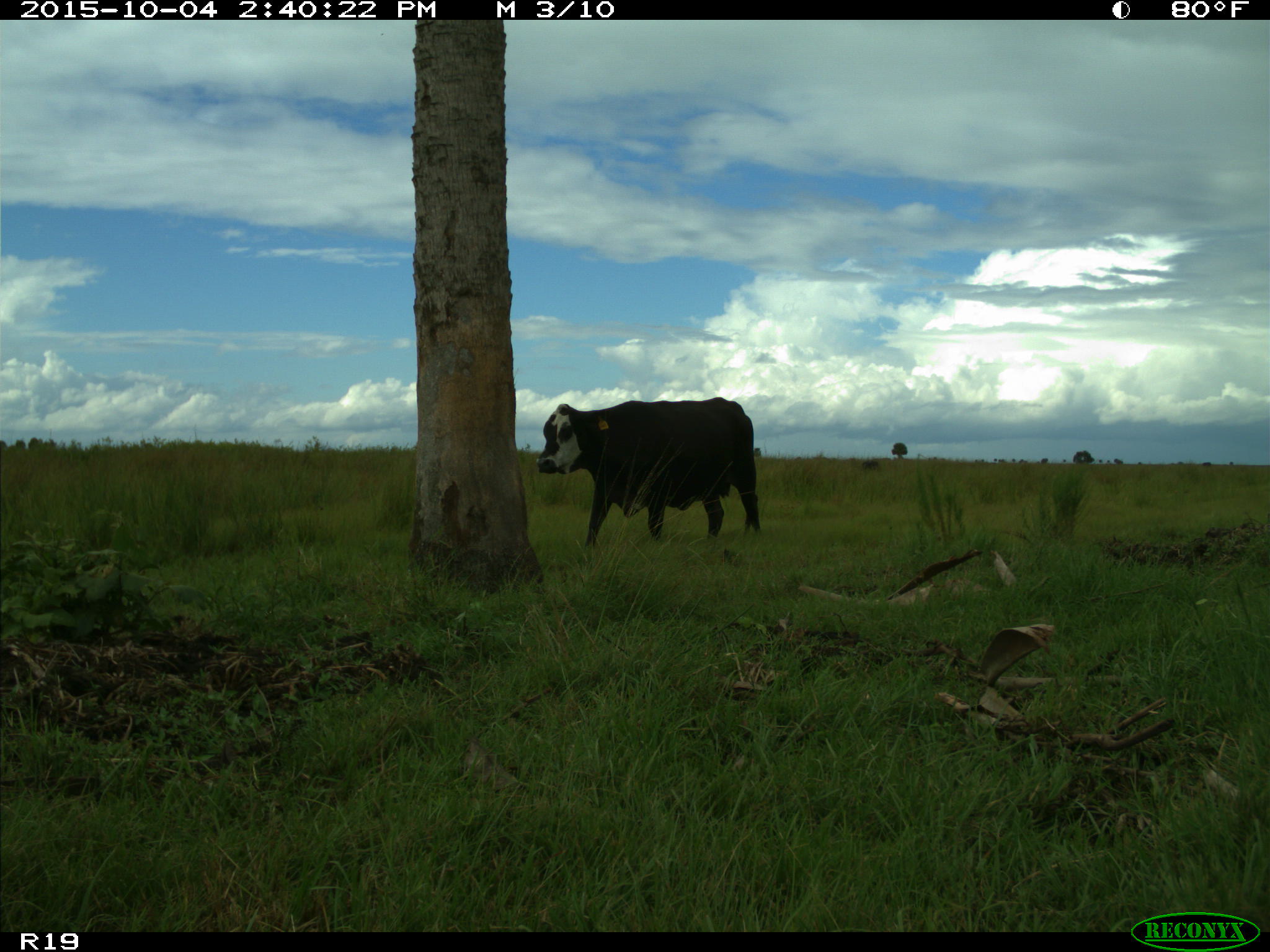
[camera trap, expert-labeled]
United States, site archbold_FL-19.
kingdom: Animalia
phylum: Chordata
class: Mammalia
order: Artiodactyla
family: Bovidae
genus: Bos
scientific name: Bos taurus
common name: domestic cow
Bos taurus (domestic cow).